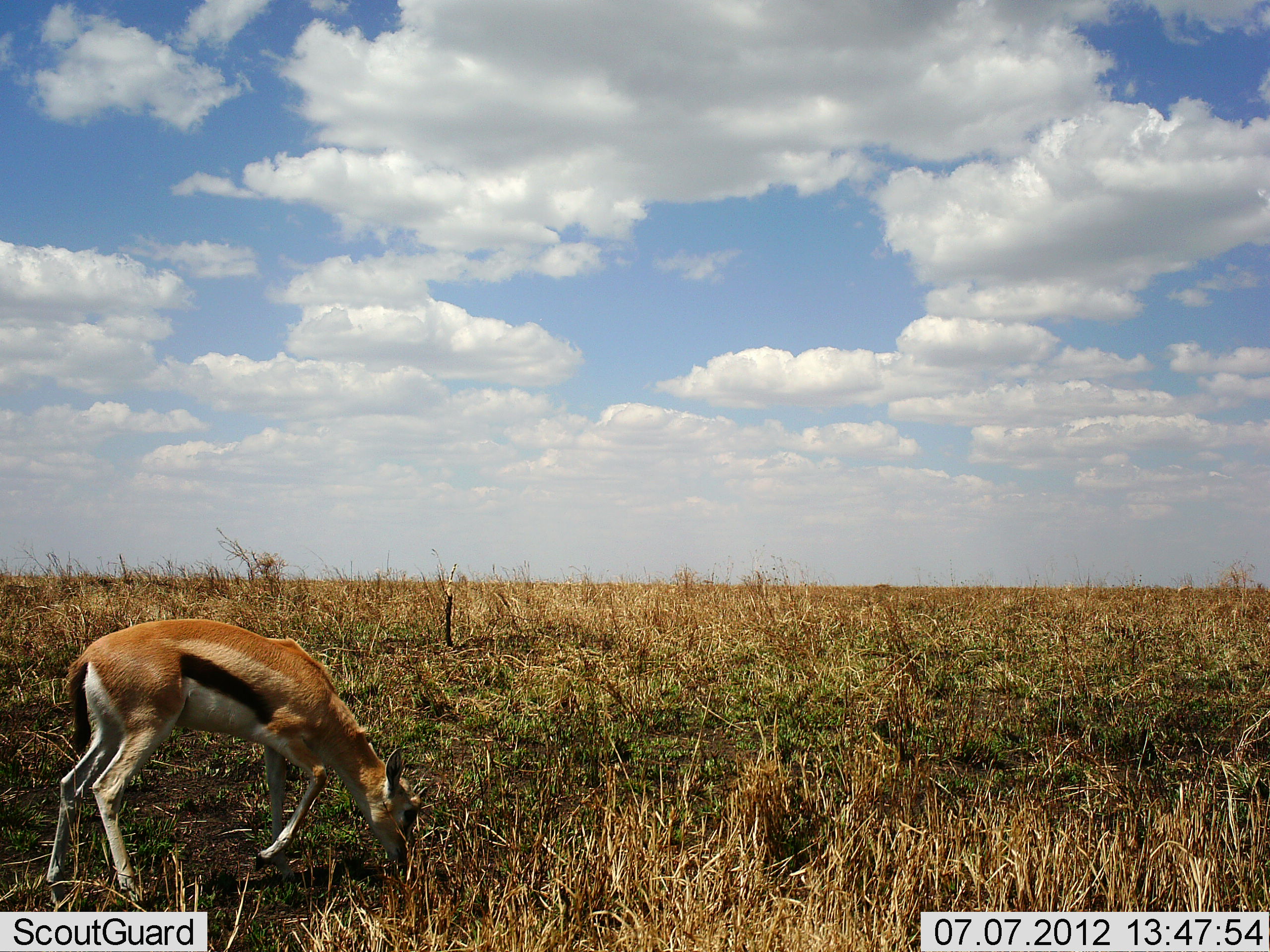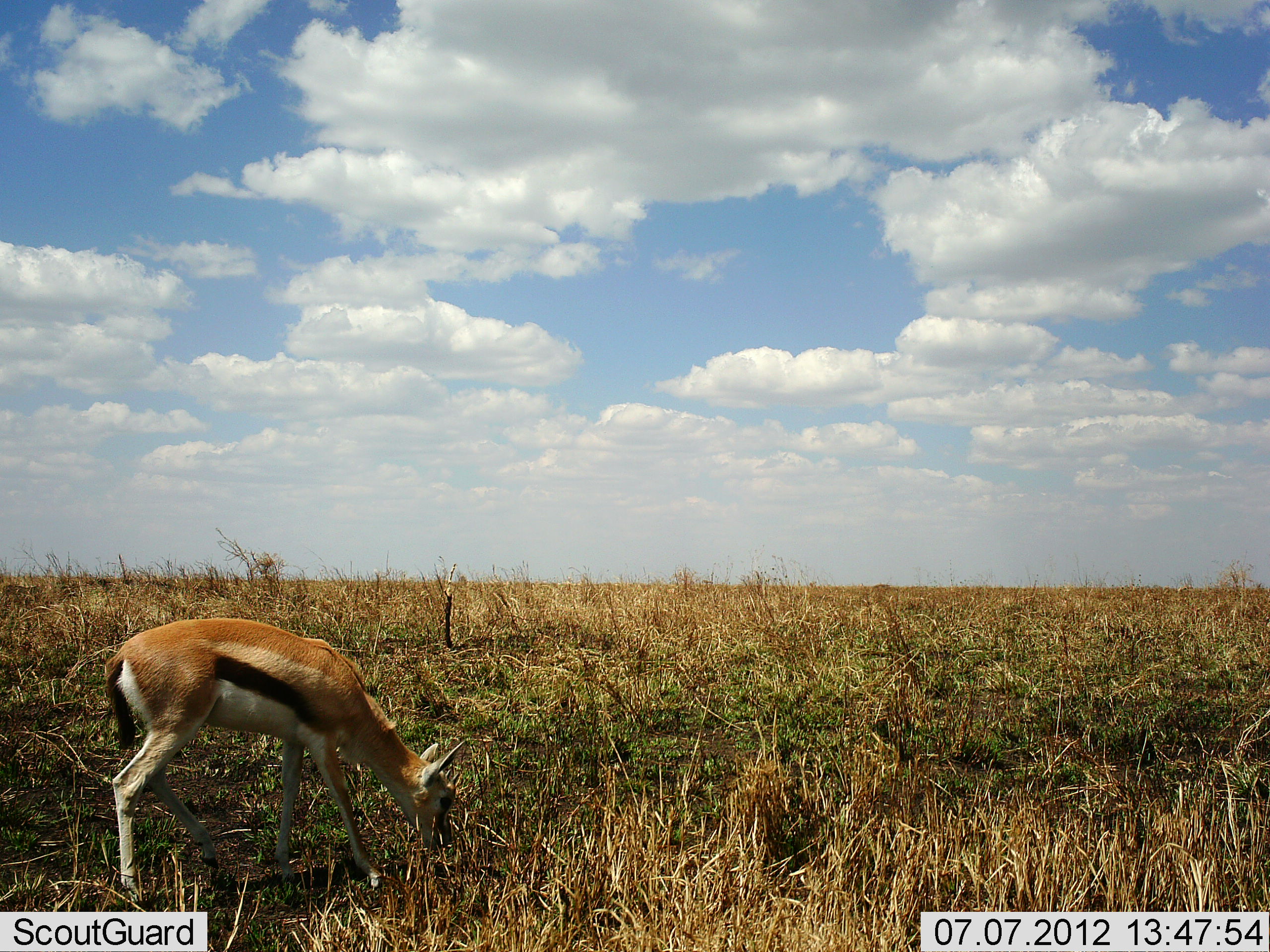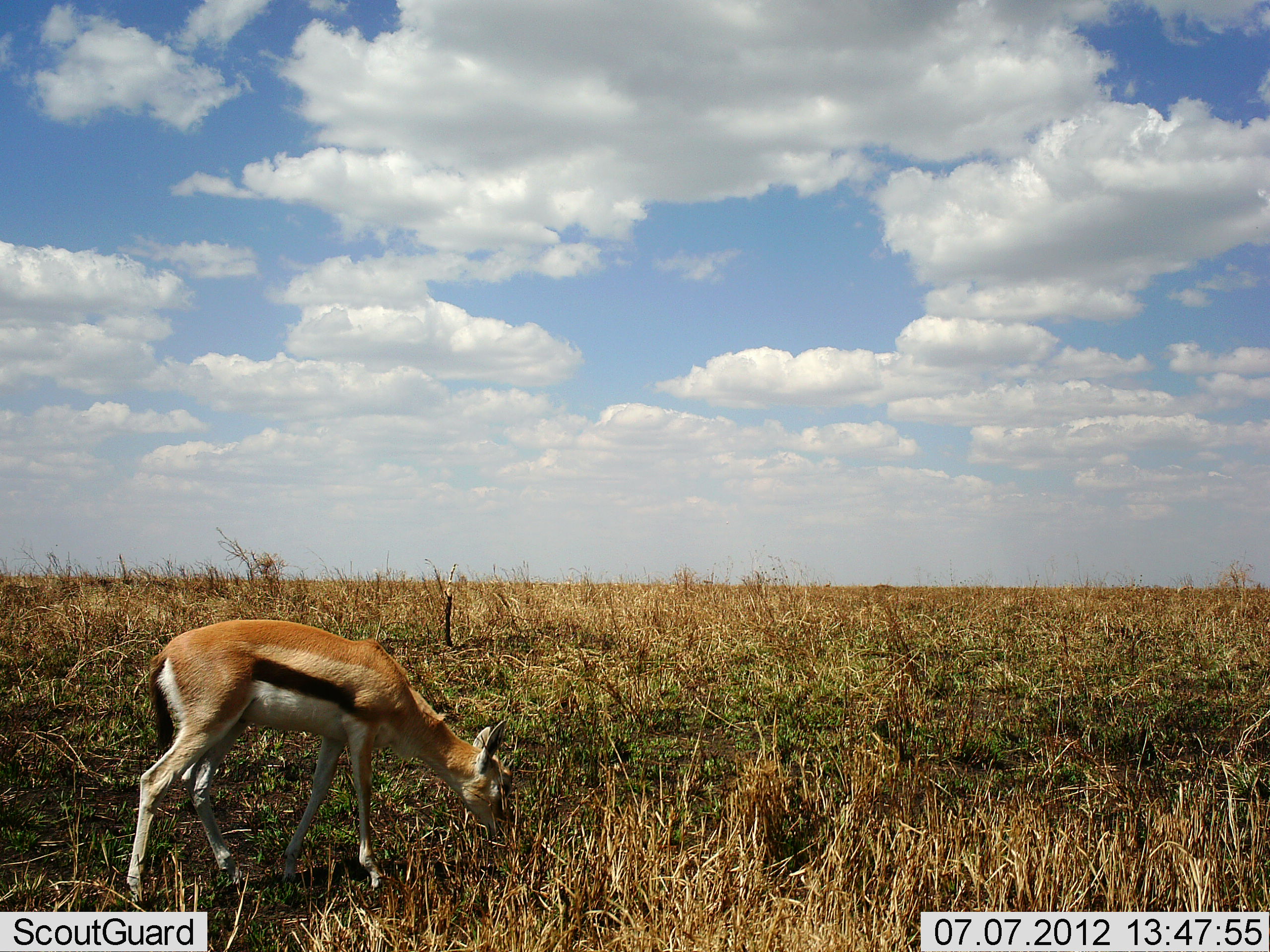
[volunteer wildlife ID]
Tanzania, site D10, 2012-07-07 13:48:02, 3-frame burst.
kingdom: Animalia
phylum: Chordata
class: Mammalia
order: Artiodactyla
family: Bovidae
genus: Eudorcas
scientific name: Eudorcas thomsonii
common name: thomson's gazelle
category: gazellethomsons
Gazellethomsons (thomson's gazelle) (Eudorcas thomsonii), count 1. Behavior (volunteer vote fractions): standing 10%, resting 0%, moving 10%, interacting 0%. Young present (vote fraction): 0%. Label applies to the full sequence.